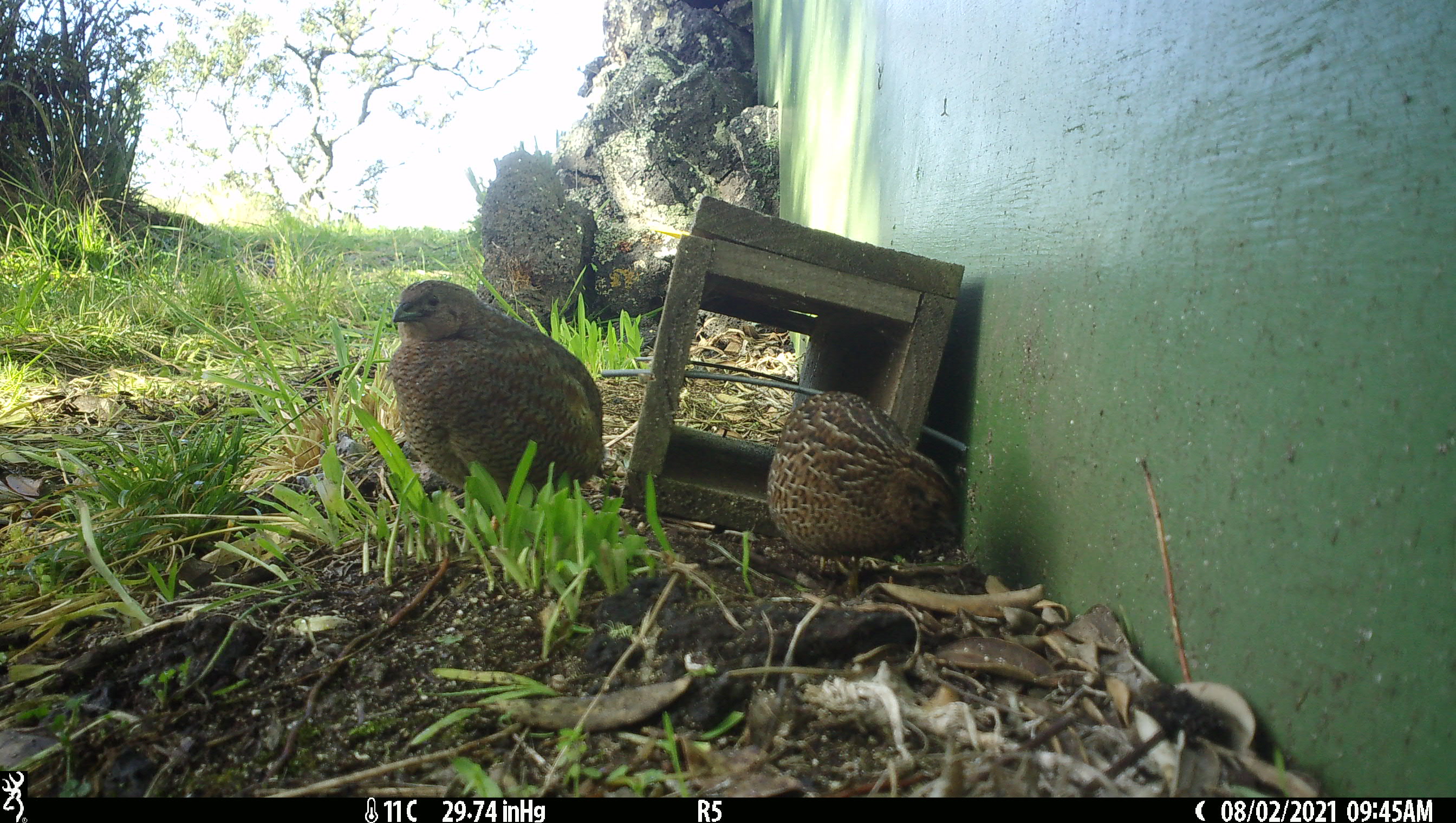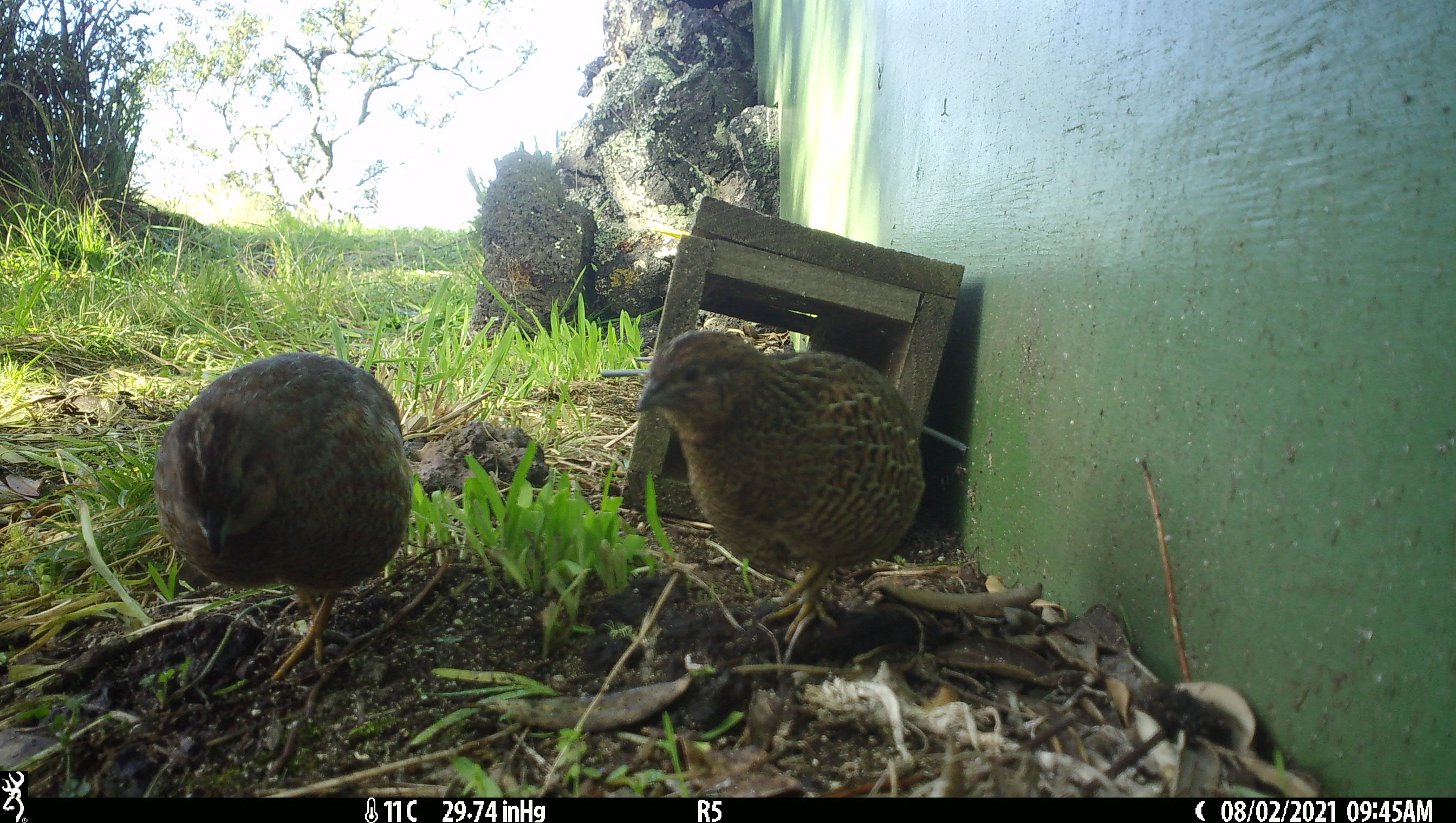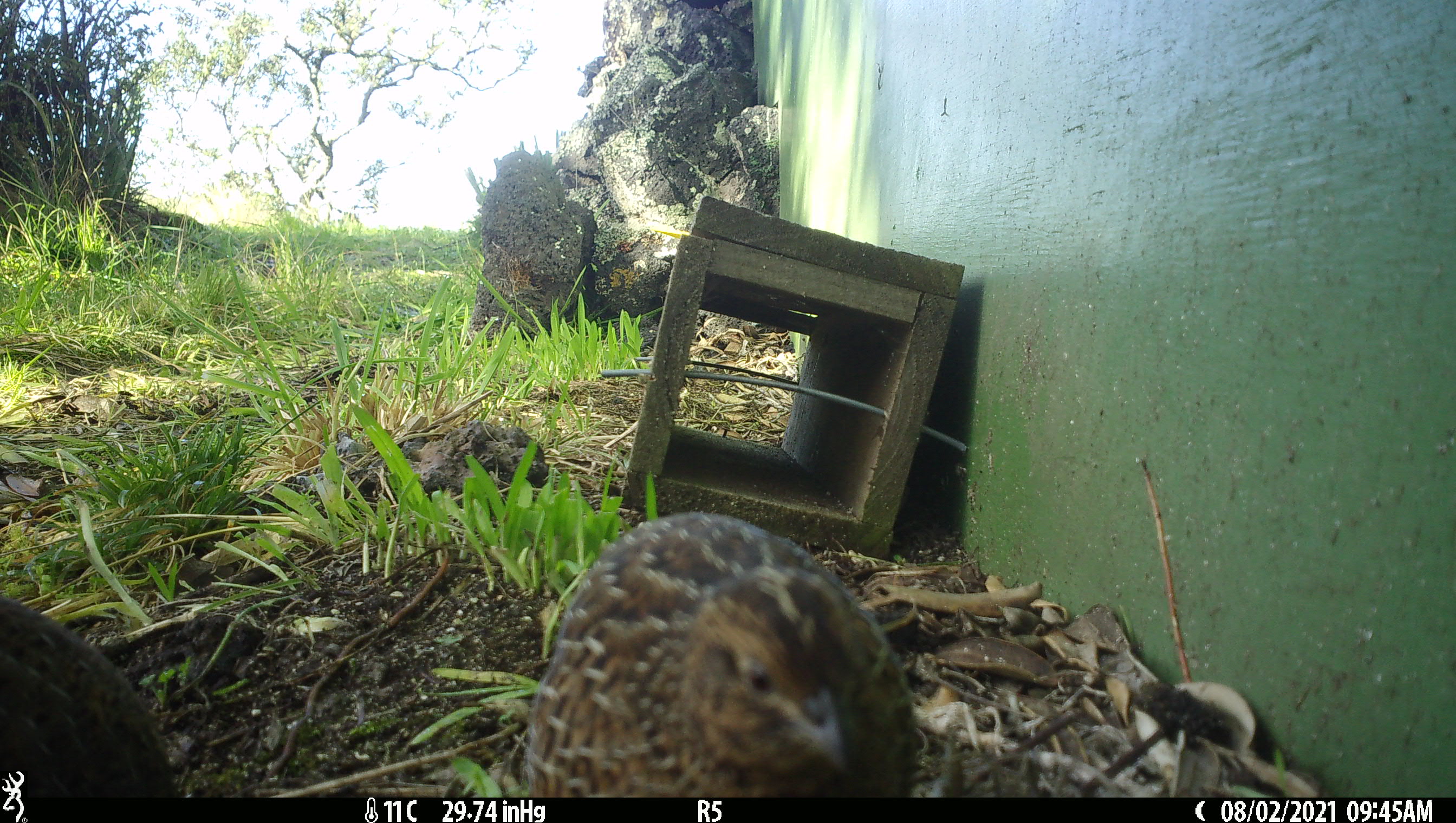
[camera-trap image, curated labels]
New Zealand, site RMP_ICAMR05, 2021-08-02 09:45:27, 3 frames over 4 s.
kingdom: Animalia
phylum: Chordata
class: Aves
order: Galliformes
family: Phasianidae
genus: Synoicus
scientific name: Synoicus ypsilophorus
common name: brown quail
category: quail brown